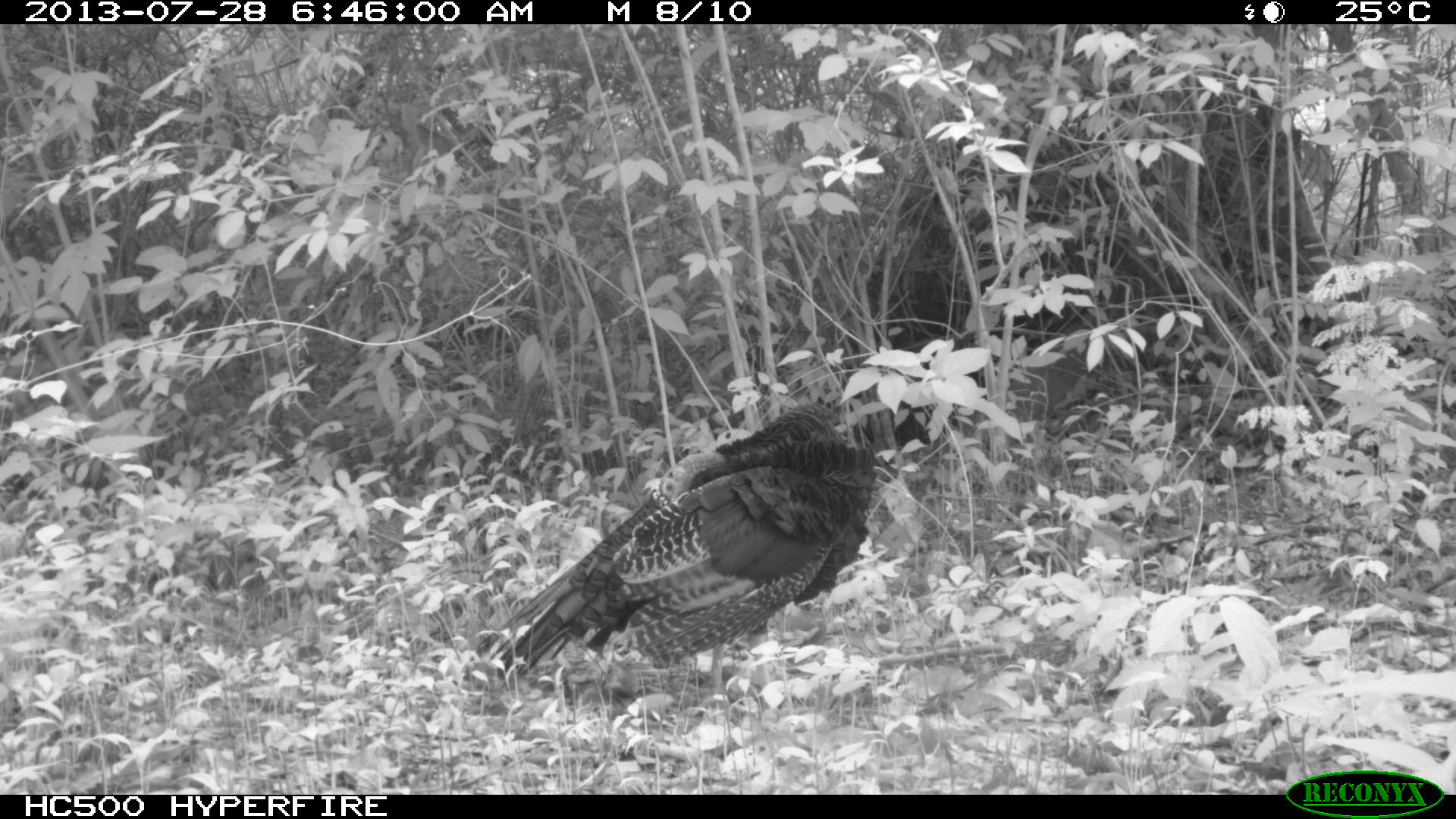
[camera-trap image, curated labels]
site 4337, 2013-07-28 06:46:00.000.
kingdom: Animalia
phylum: Chordata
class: Aves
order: Galliformes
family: Phasianidae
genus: Meleagris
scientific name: Meleagris ocellata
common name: ocellated turkey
Meleagris ocellata (ocellated turkey), count 1.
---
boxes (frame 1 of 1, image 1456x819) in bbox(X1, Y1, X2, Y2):
meleagris ocellata: bbox(455, 398, 878, 720)